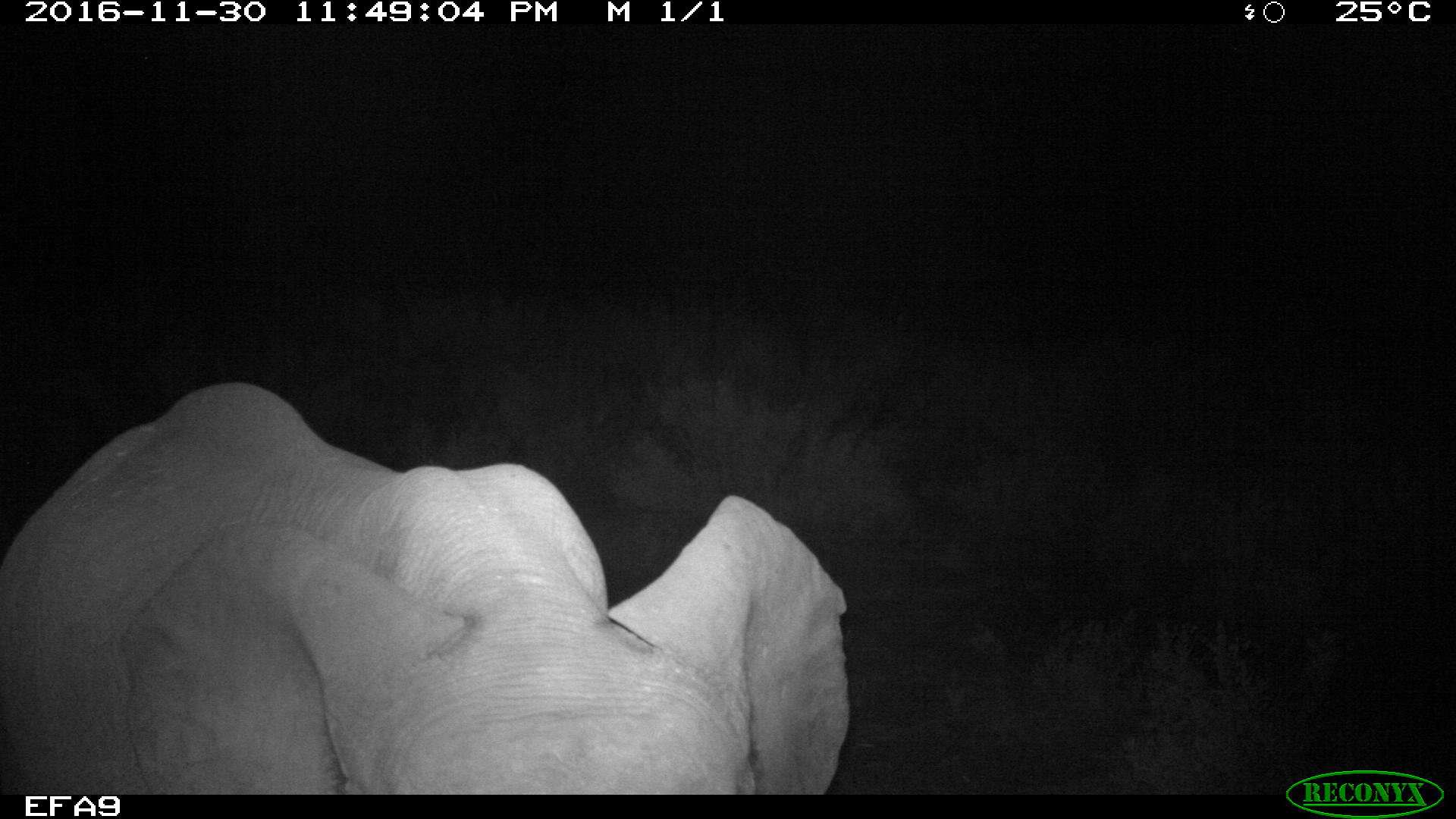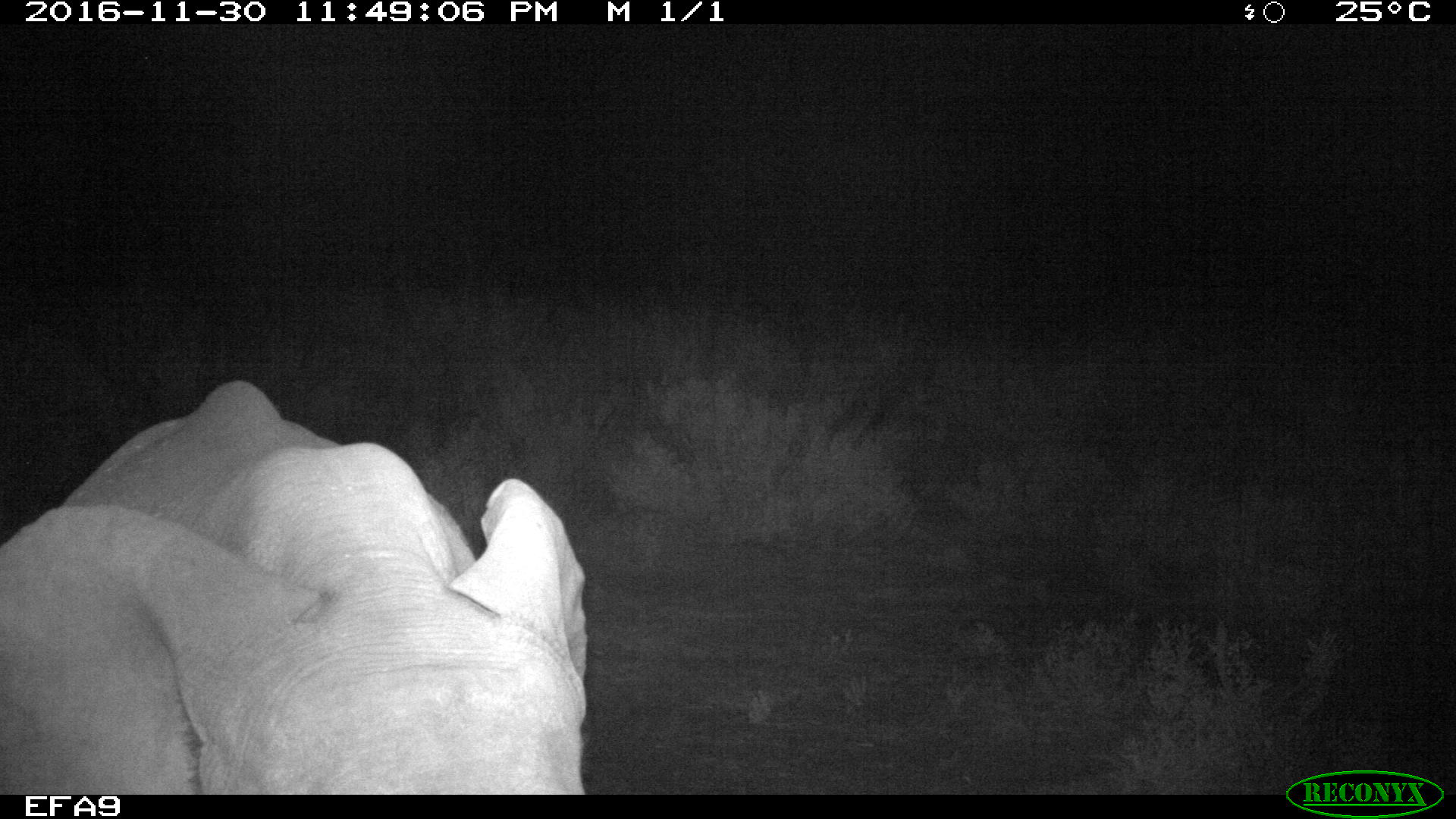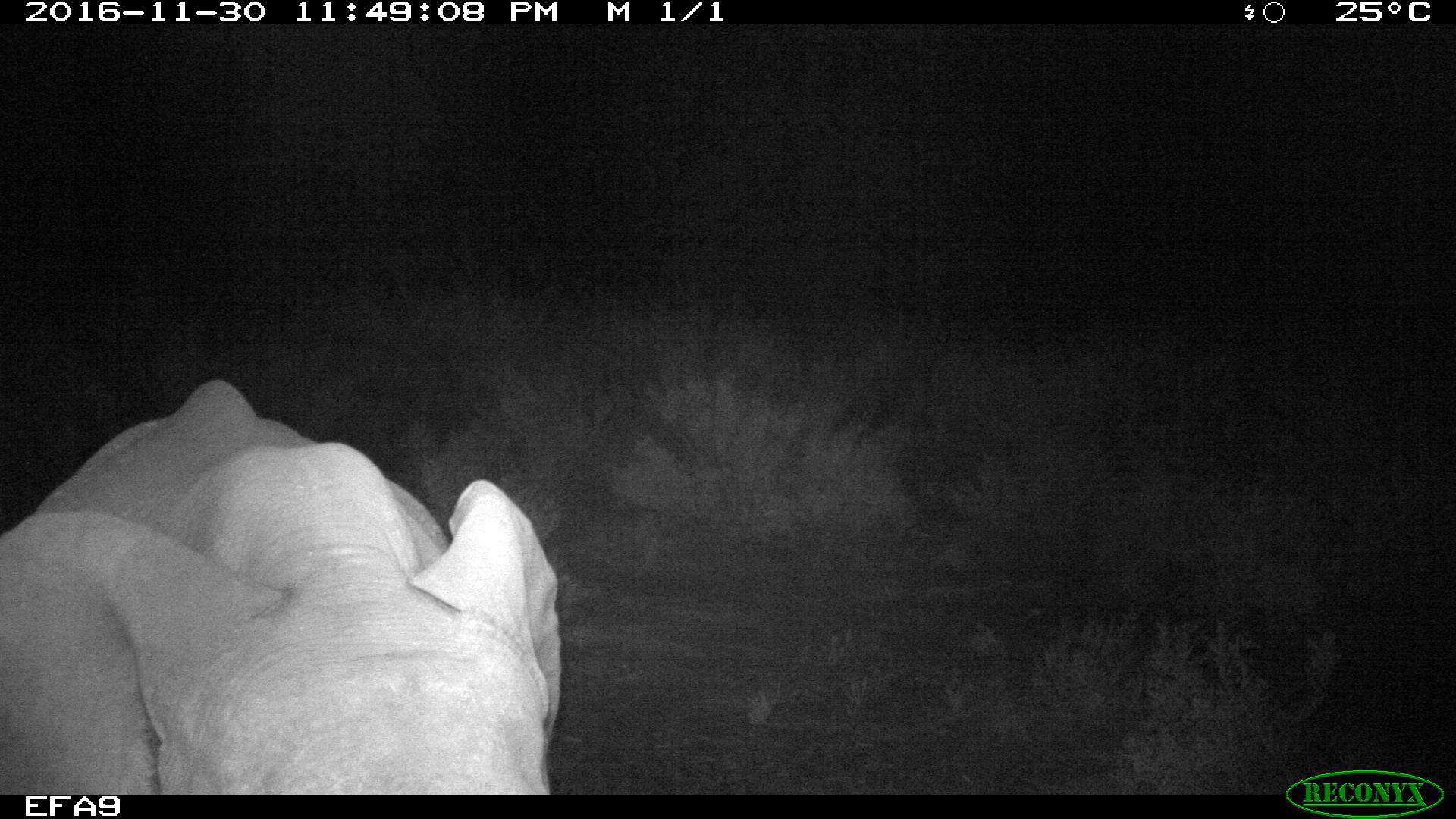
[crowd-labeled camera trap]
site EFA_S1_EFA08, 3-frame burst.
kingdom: Animalia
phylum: Chordata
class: Mammalia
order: Proboscidea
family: Elephantidae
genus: Loxodonta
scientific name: Loxodonta africana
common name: african bush elephant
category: elephant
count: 1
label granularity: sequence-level